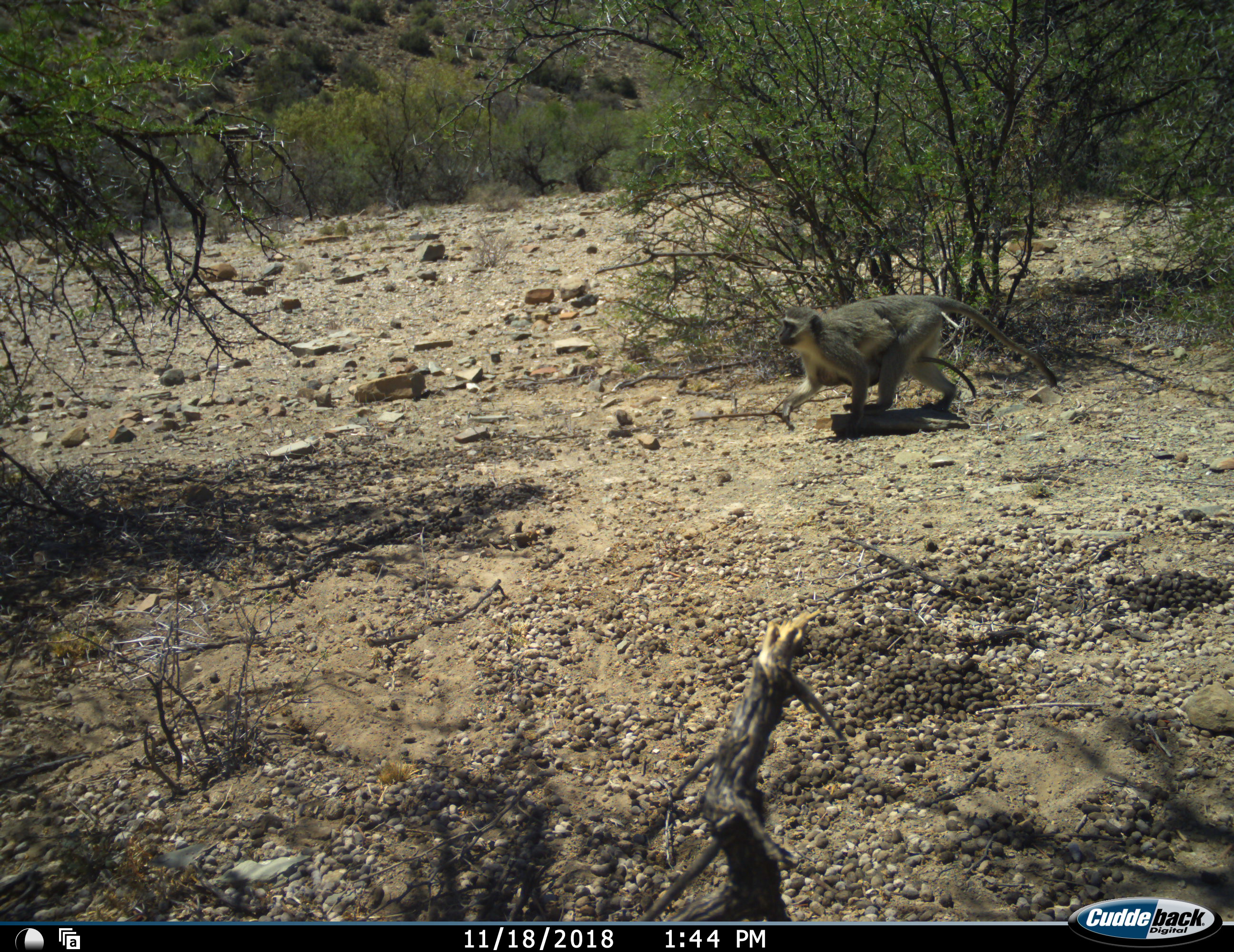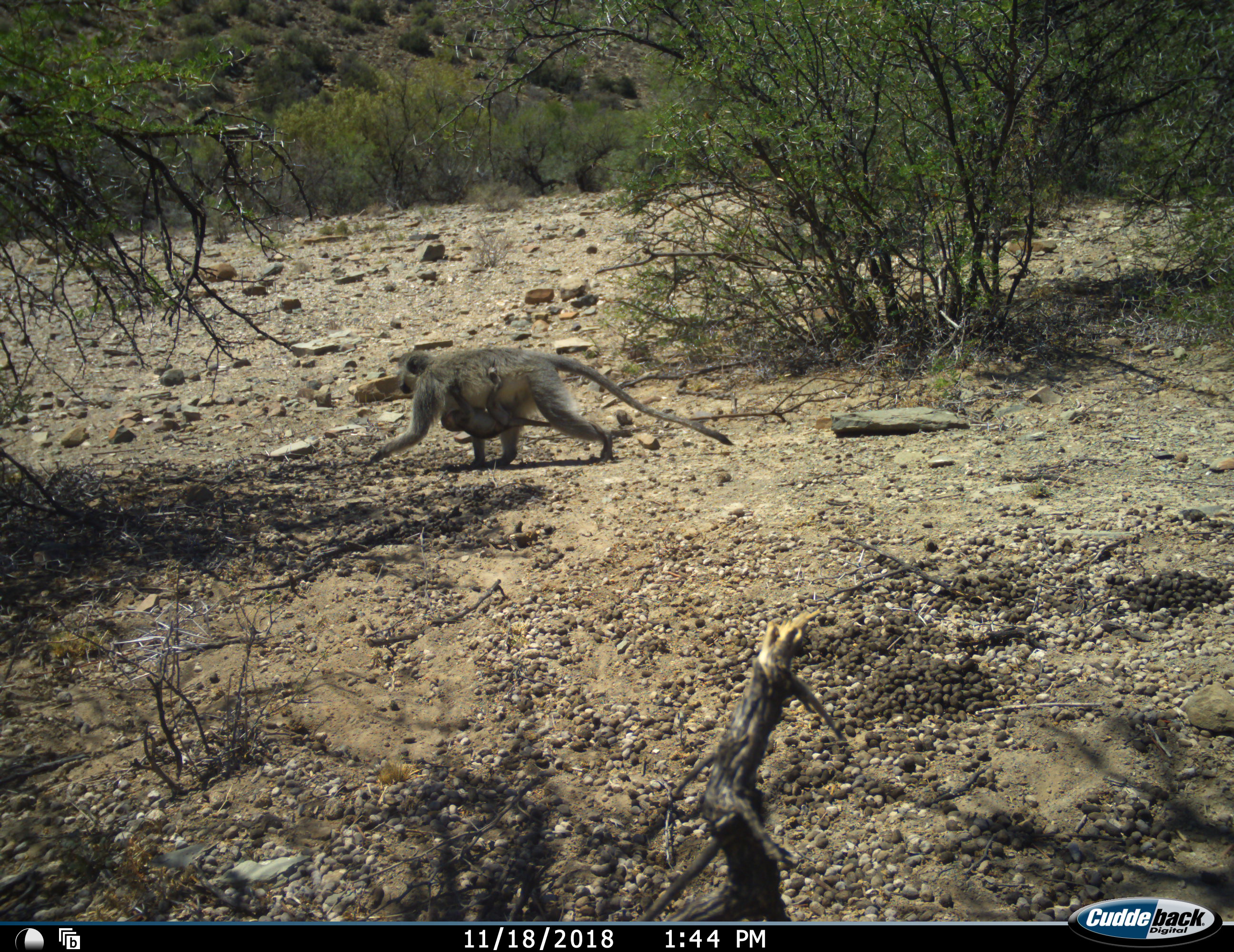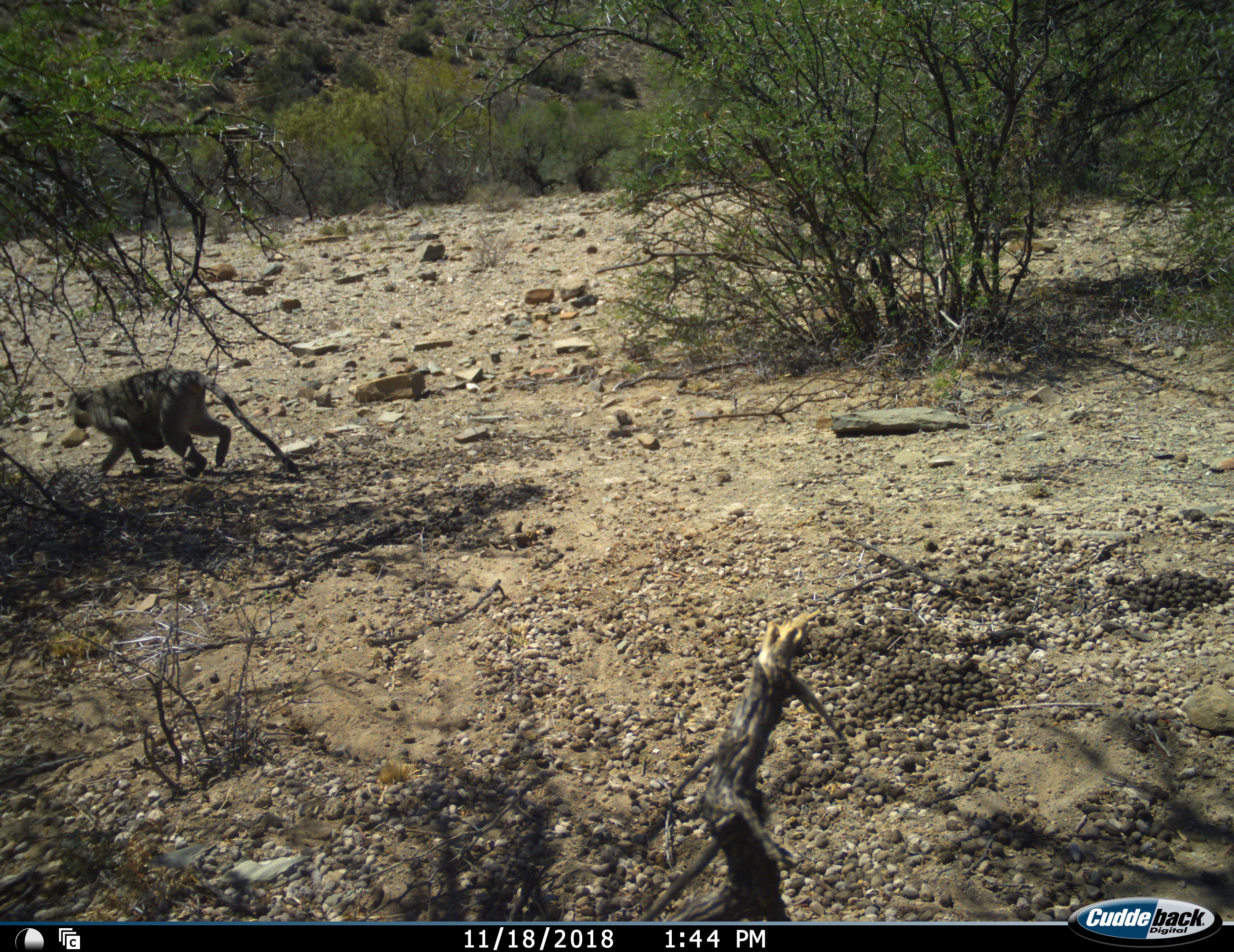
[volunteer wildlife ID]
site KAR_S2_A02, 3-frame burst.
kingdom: Animalia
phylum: Chordata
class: Mammalia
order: Primates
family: Cercopithecidae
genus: Chlorocebus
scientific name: Chlorocebus pygerythrus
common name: vervet monkey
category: monkeyvervet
Monkeyvervet (vervet monkey) (Chlorocebus pygerythrus), count 2. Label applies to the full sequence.